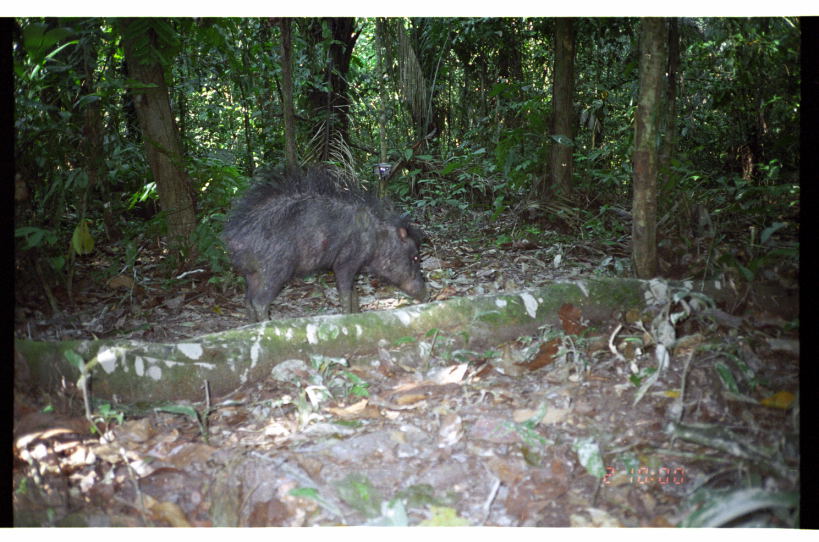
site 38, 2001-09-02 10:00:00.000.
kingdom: Animalia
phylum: Chordata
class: Mammalia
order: Artiodactyla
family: Tayassuidae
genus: Tayassu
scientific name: Tayassu pecari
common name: white-lipped peccary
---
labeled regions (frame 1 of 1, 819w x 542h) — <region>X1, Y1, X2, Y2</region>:
tayassu pecari: <region>211, 159, 436, 326</region>